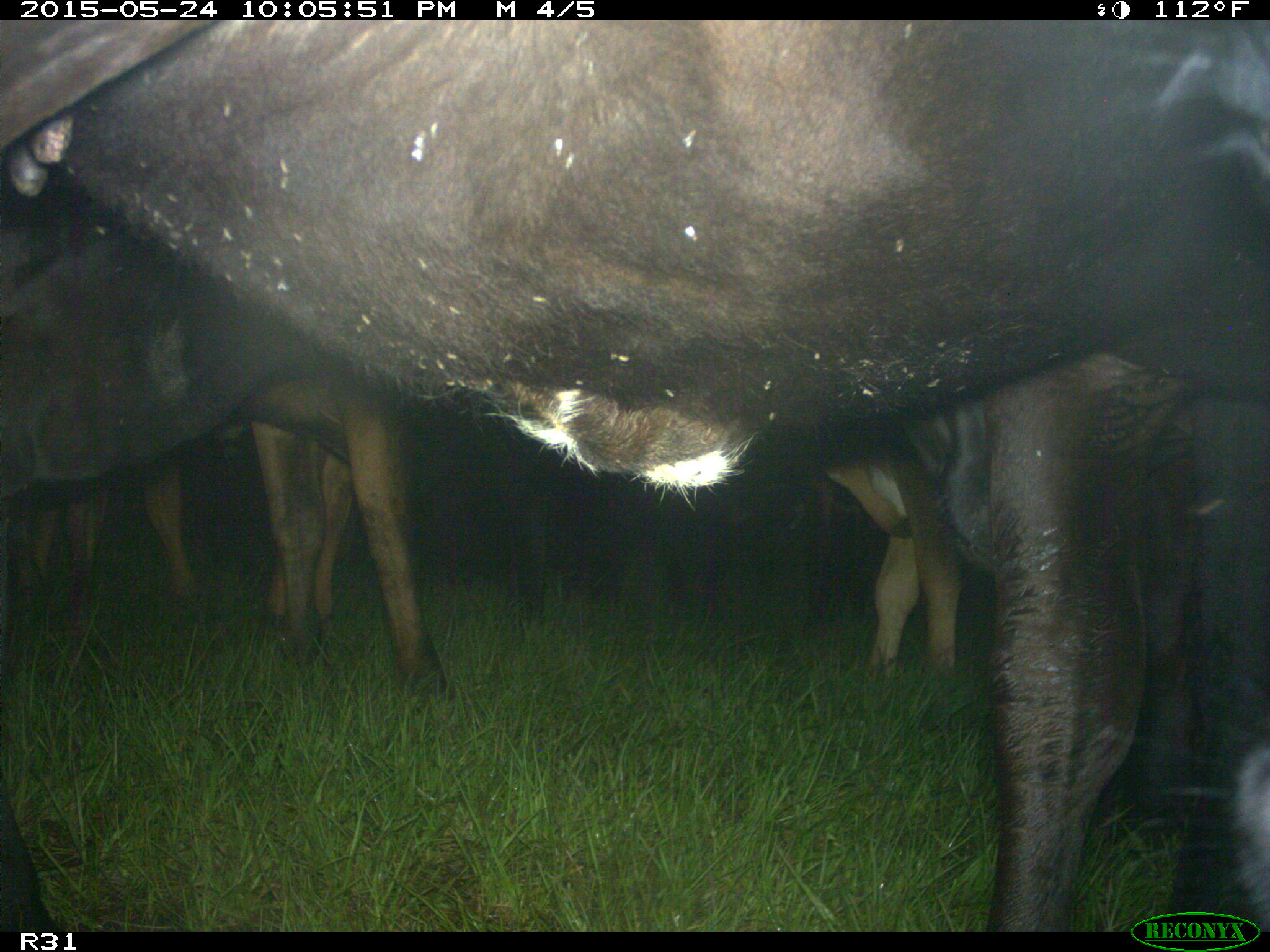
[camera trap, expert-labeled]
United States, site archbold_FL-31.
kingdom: Animalia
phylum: Chordata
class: Mammalia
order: Artiodactyla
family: Bovidae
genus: Bos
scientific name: Bos taurus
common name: domestic cow